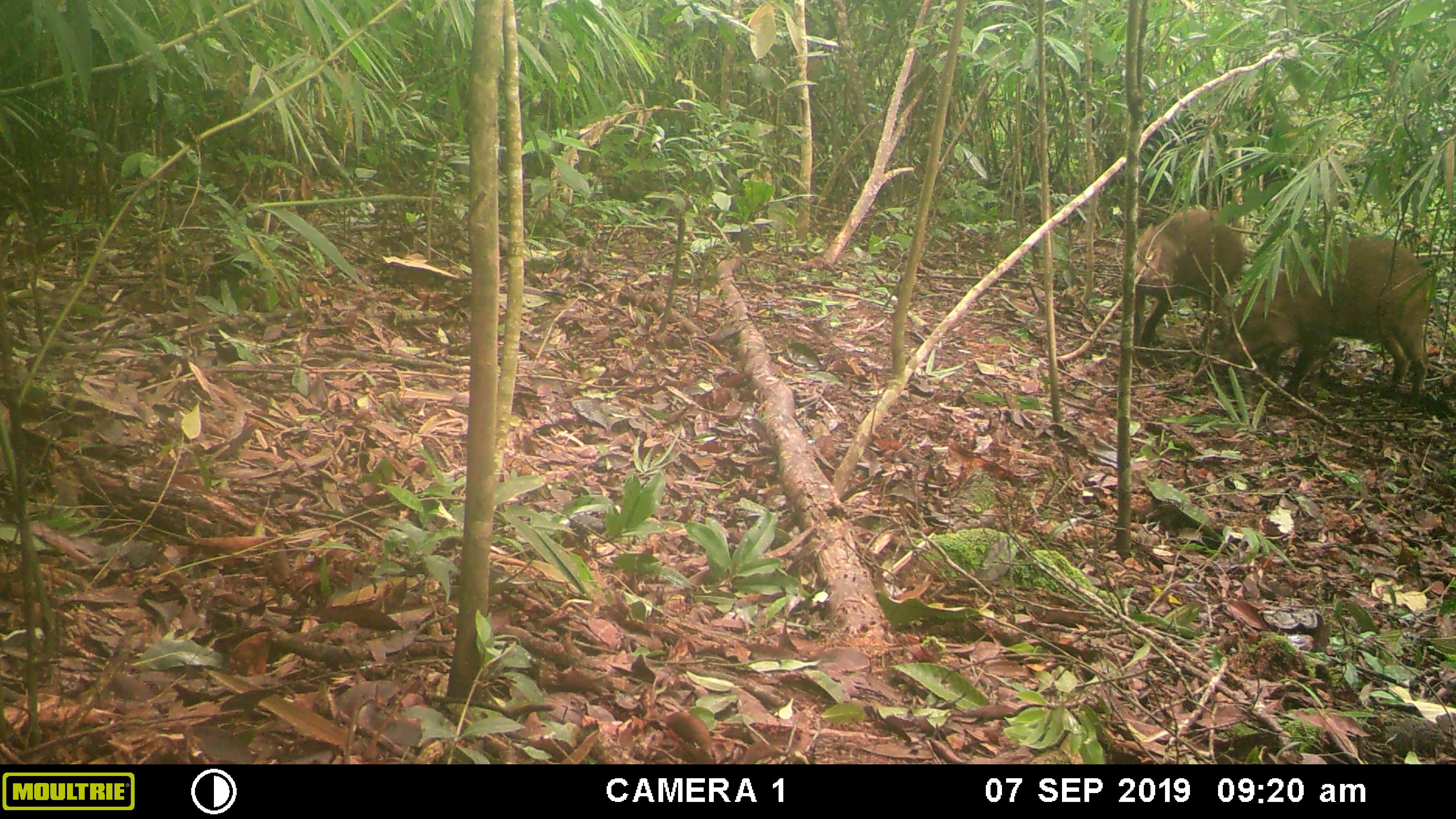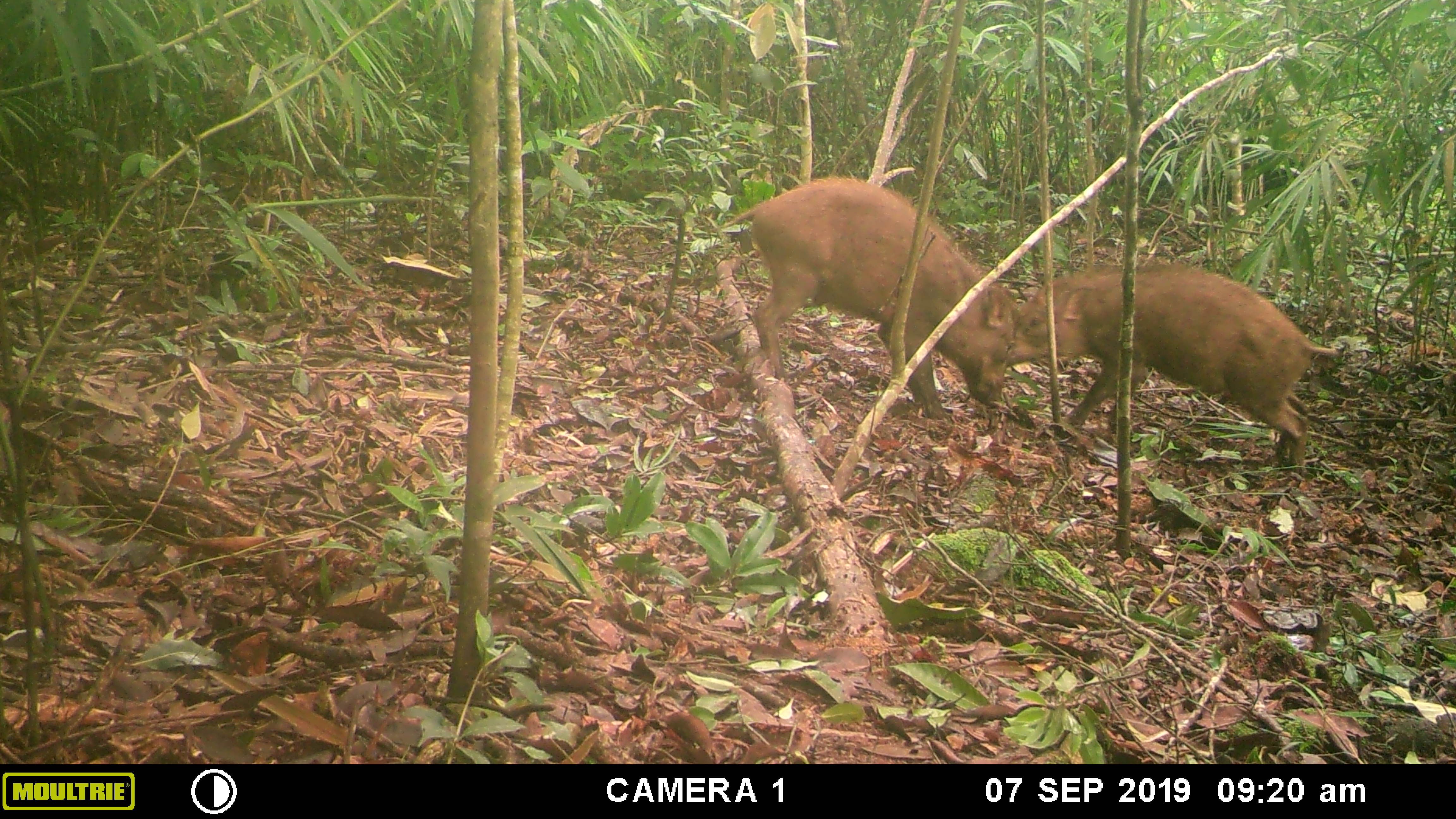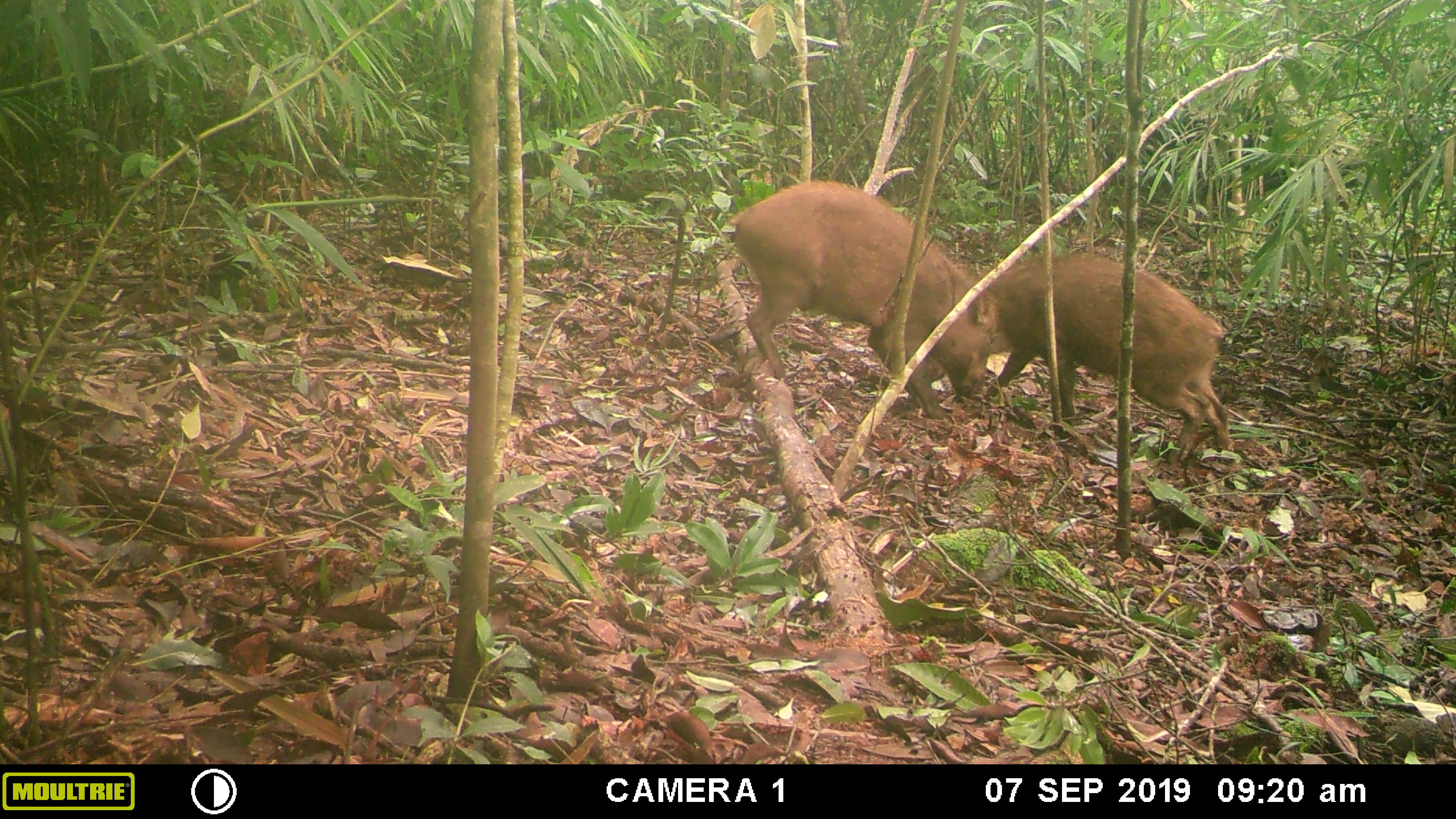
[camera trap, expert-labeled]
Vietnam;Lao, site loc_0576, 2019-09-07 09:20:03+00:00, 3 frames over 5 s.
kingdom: Animalia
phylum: Chordata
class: Mammalia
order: Artiodactyla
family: Suidae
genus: Sus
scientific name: Sus scrofa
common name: eurasian wild pig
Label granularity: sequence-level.